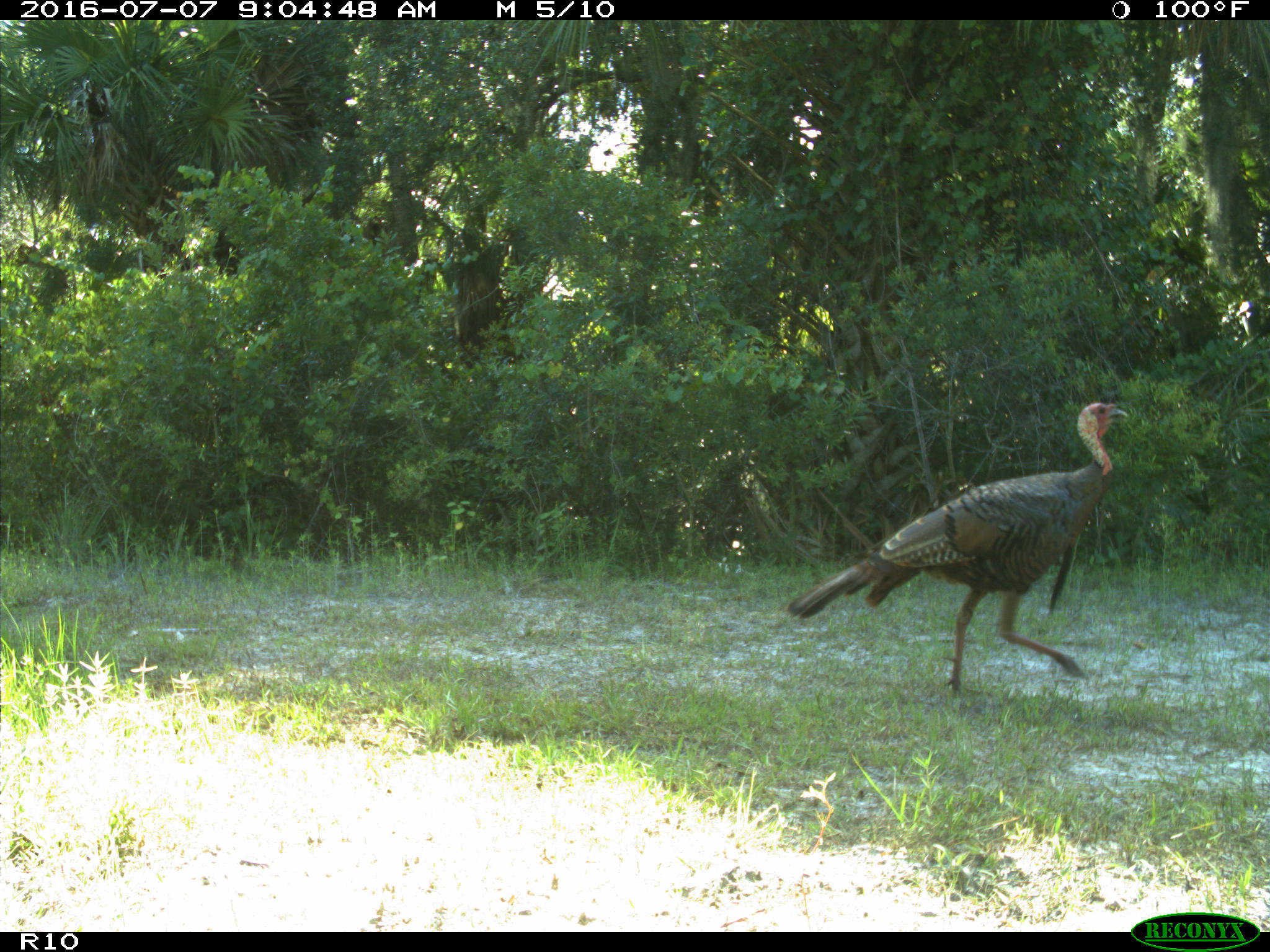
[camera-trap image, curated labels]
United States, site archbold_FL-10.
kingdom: Animalia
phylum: Chordata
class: Aves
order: Galliformes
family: Phasianidae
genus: Meleagris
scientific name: Meleagris gallopavo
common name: wild turkey